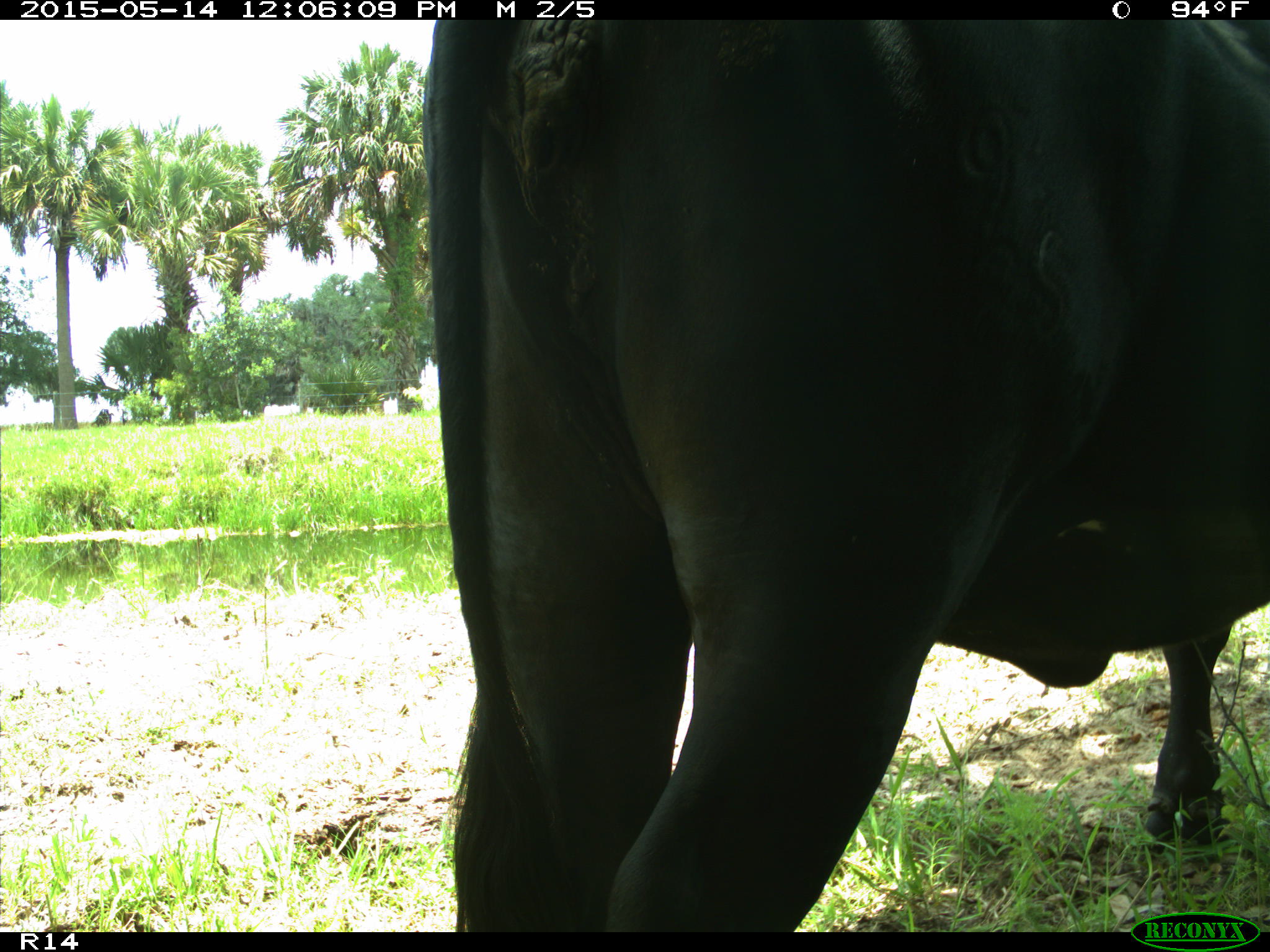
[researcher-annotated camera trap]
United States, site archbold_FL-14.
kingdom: Animalia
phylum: Chordata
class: Mammalia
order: Artiodactyla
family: Bovidae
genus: Bos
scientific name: Bos taurus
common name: domestic cow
Bos taurus (domestic cow).